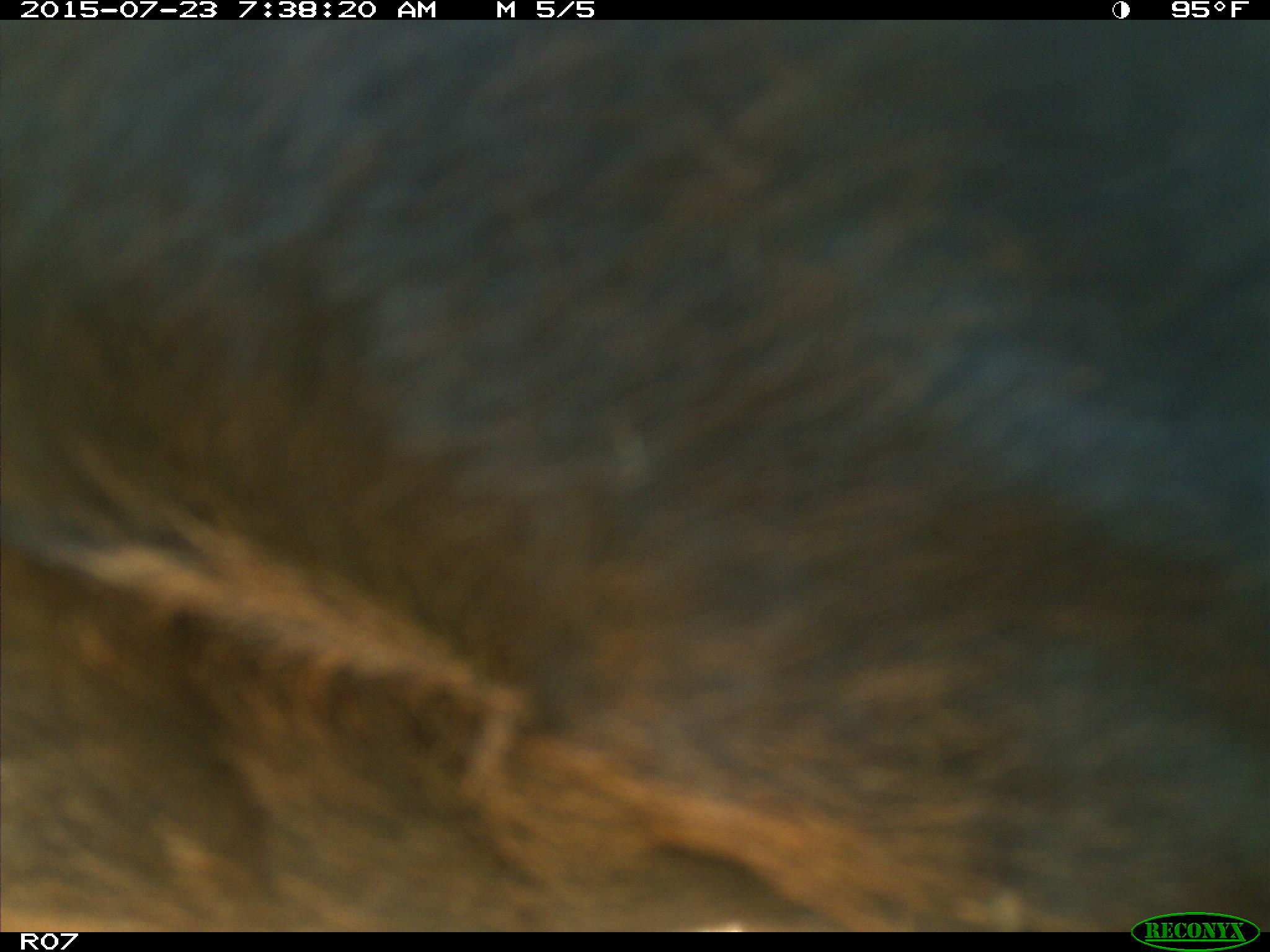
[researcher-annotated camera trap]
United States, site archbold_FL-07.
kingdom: Animalia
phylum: Chordata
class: Mammalia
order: Artiodactyla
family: Bovidae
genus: Bos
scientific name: Bos taurus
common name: domestic cow